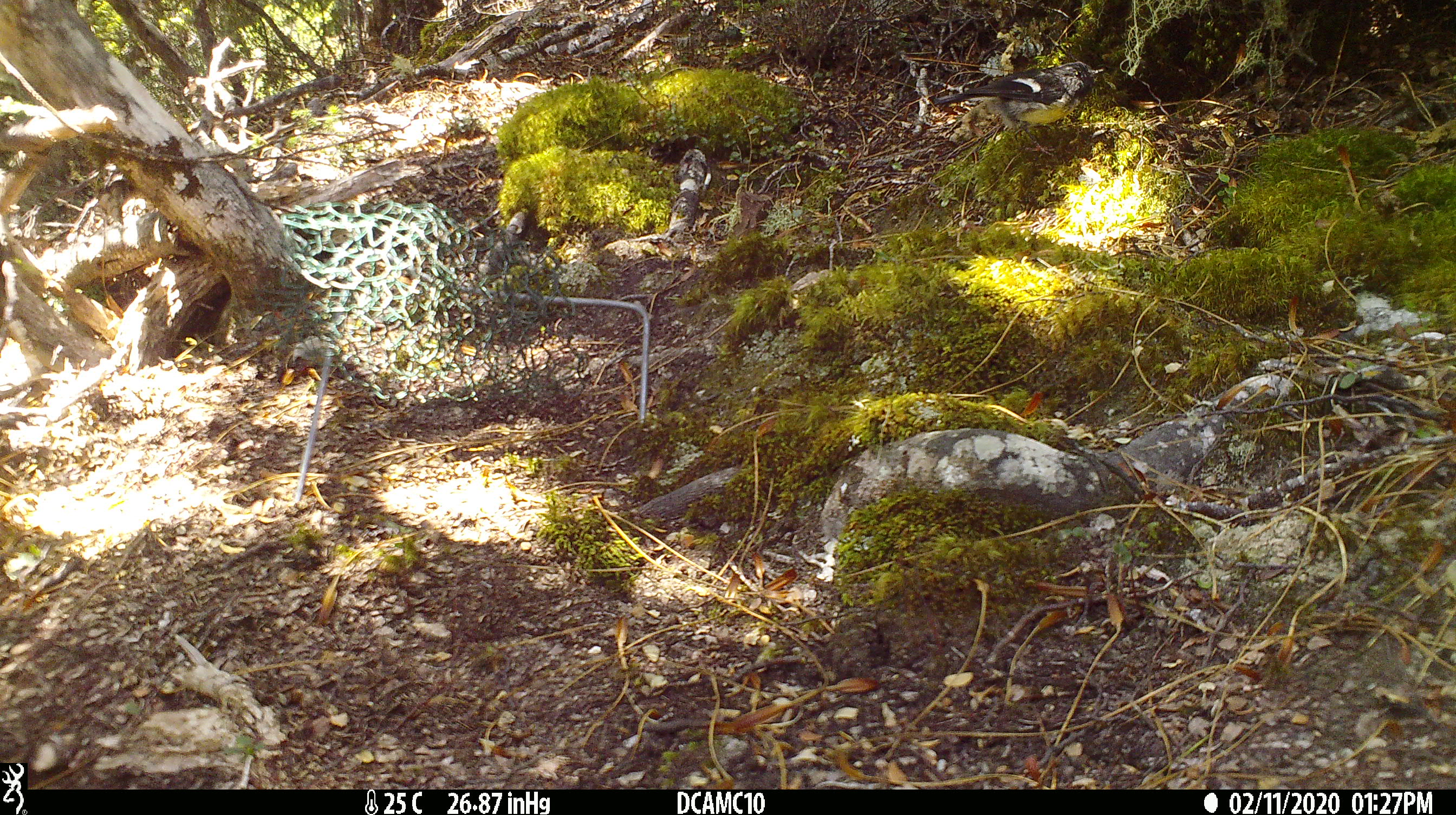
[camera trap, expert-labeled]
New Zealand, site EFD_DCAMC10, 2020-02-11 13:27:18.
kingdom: Animalia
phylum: Chordata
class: Aves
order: Passeriformes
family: Petroicidae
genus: Petroica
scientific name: Petroica macrocephala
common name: tomtit